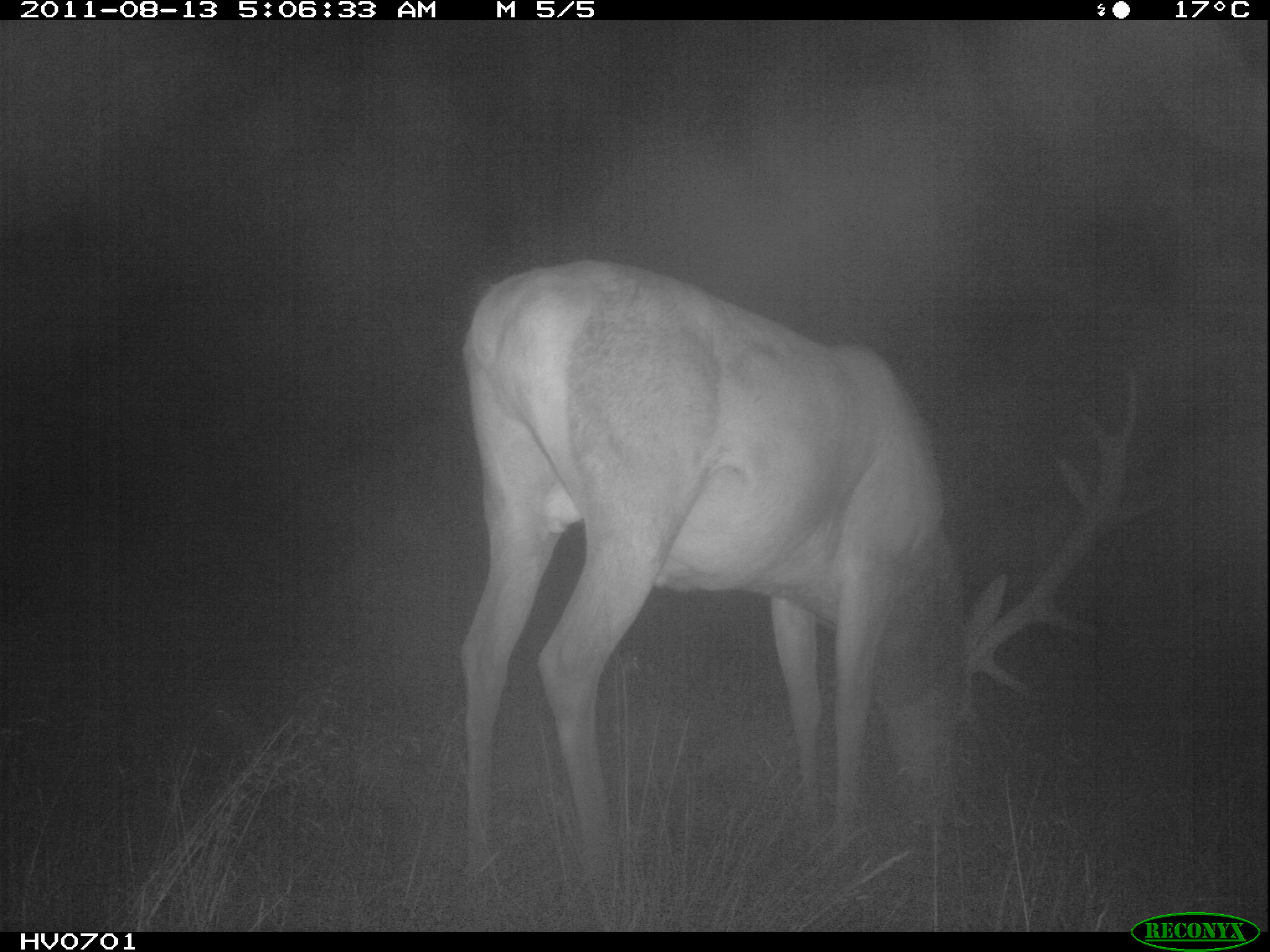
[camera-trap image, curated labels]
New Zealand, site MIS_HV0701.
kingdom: Animalia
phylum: Chordata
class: Mammalia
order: Artiodactyla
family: Cervidae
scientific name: Cervidae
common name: deer